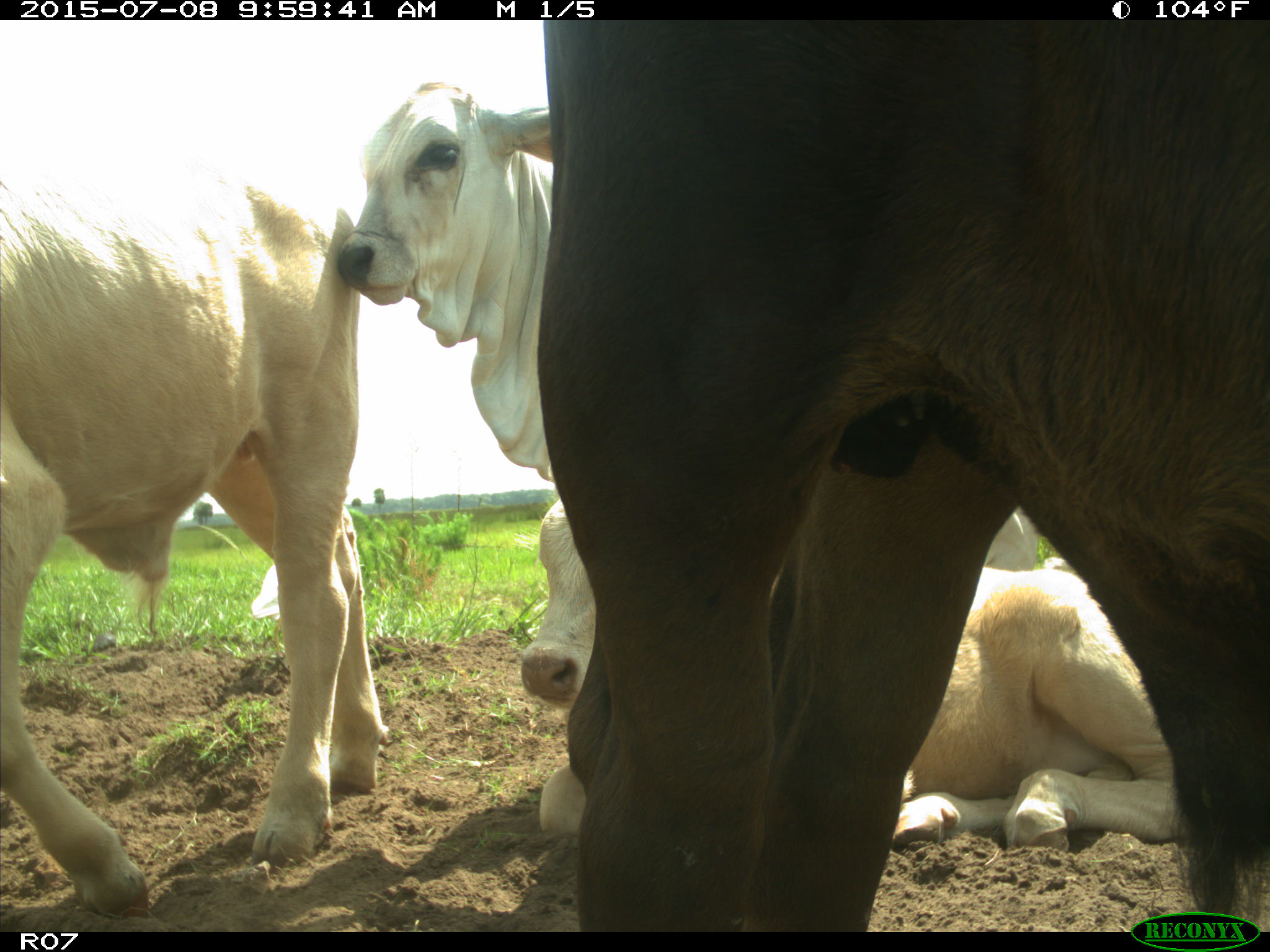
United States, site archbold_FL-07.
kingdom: Animalia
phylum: Chordata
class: Mammalia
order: Artiodactyla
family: Bovidae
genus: Bos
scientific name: Bos taurus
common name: domestic cow